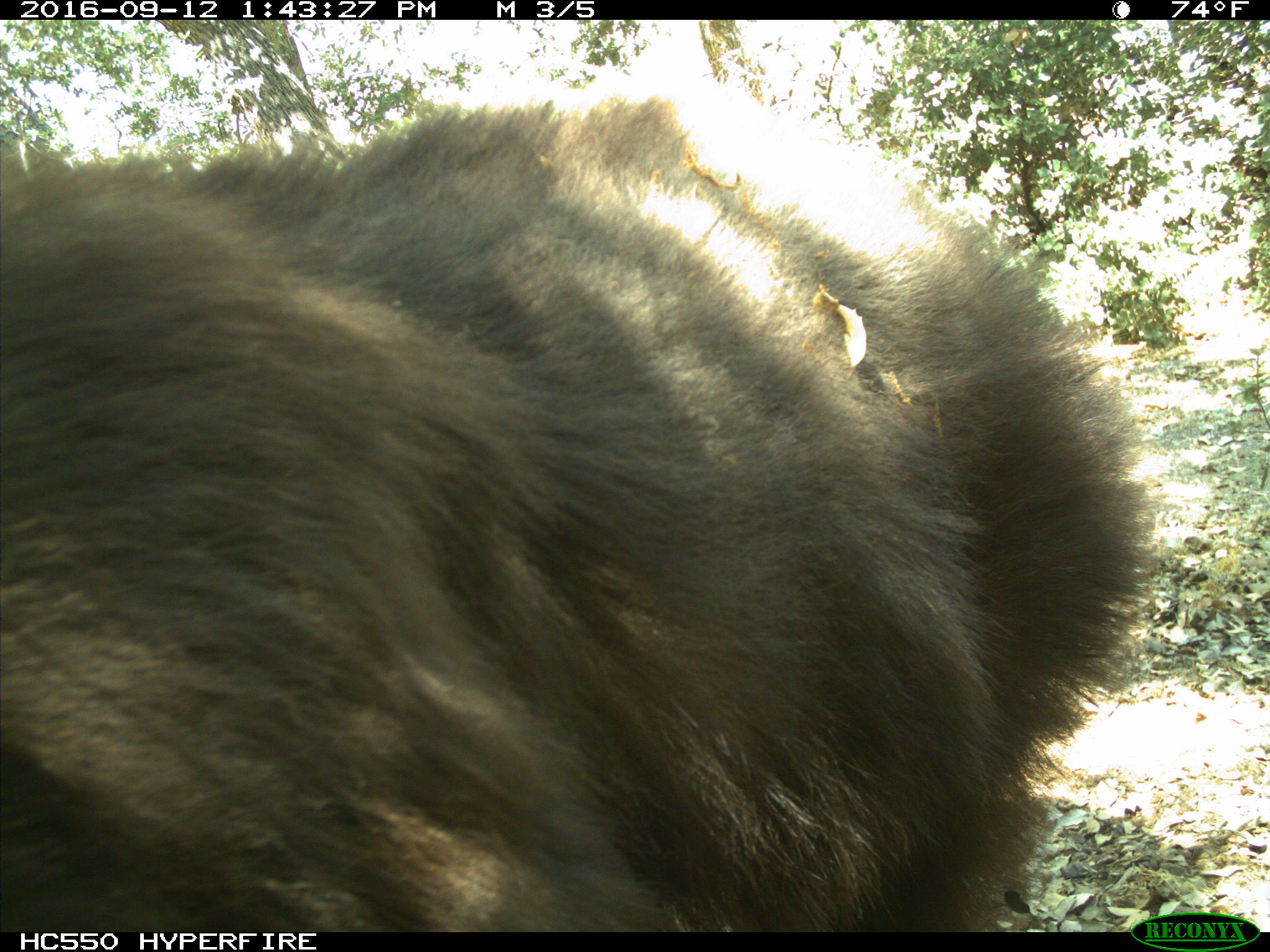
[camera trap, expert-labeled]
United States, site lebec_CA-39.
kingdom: Animalia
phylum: Chordata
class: Mammalia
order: Carnivora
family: Ursidae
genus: Ursus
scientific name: Ursus americanus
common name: american black bear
Ursus americanus (american black bear).